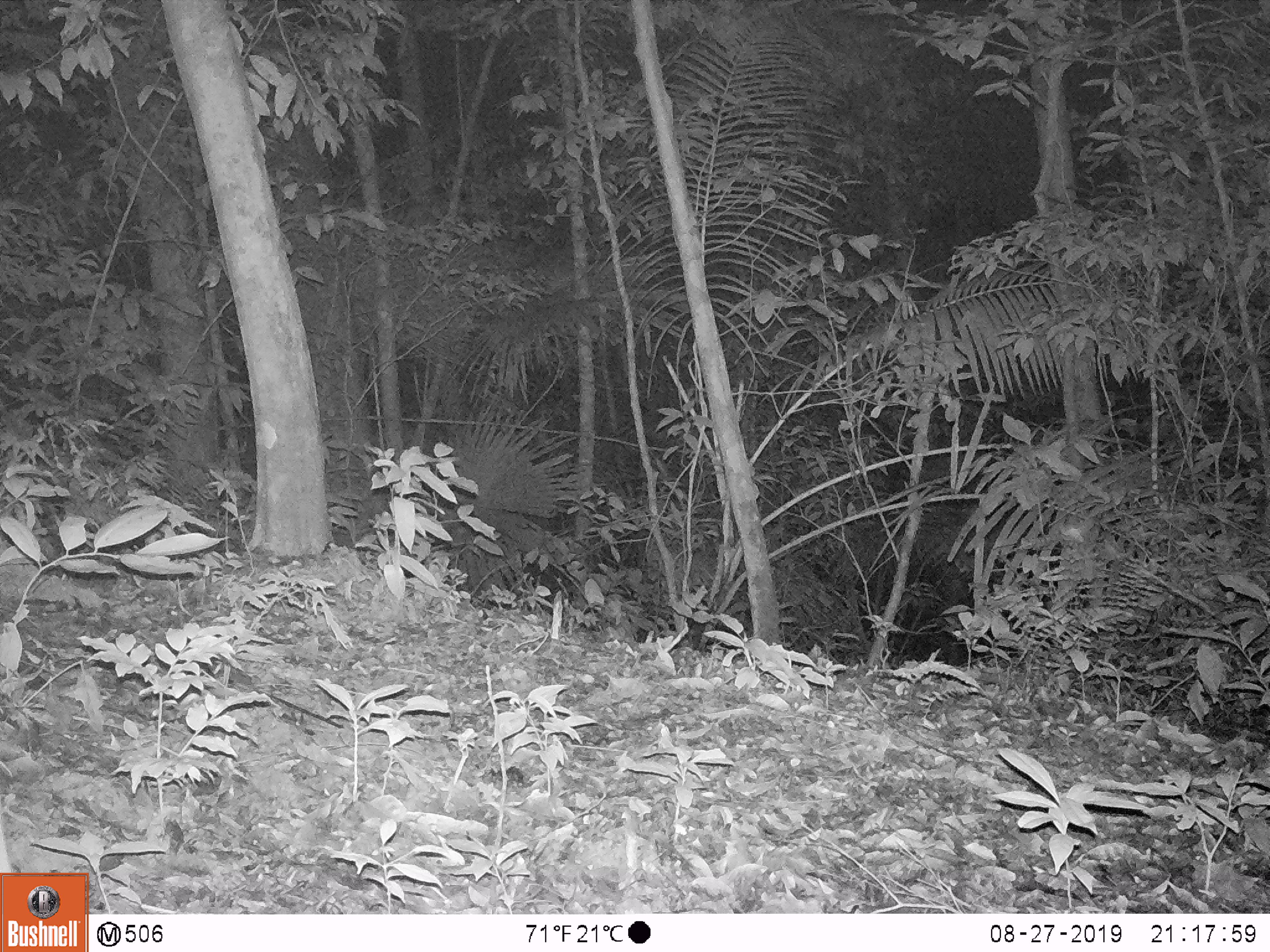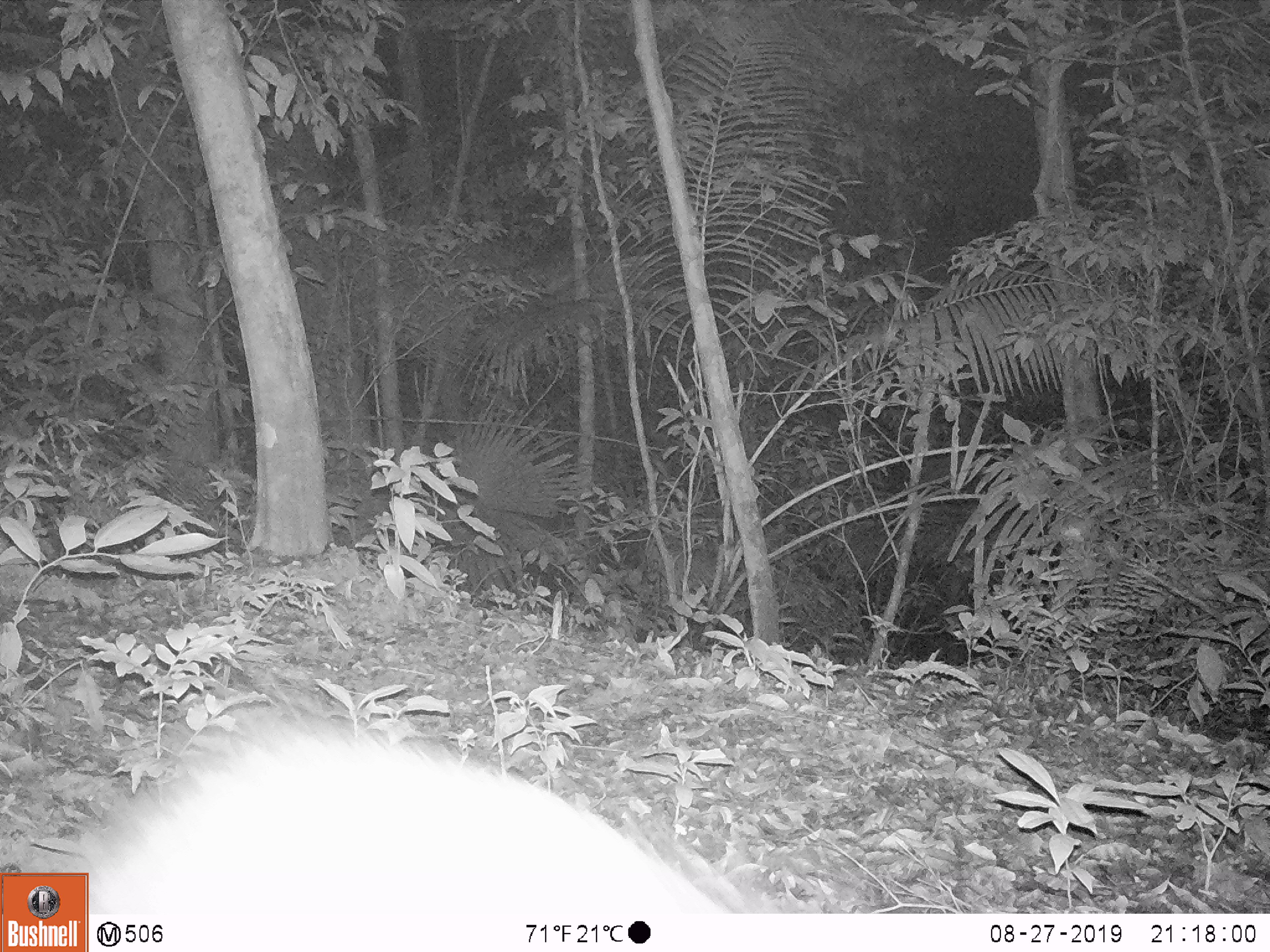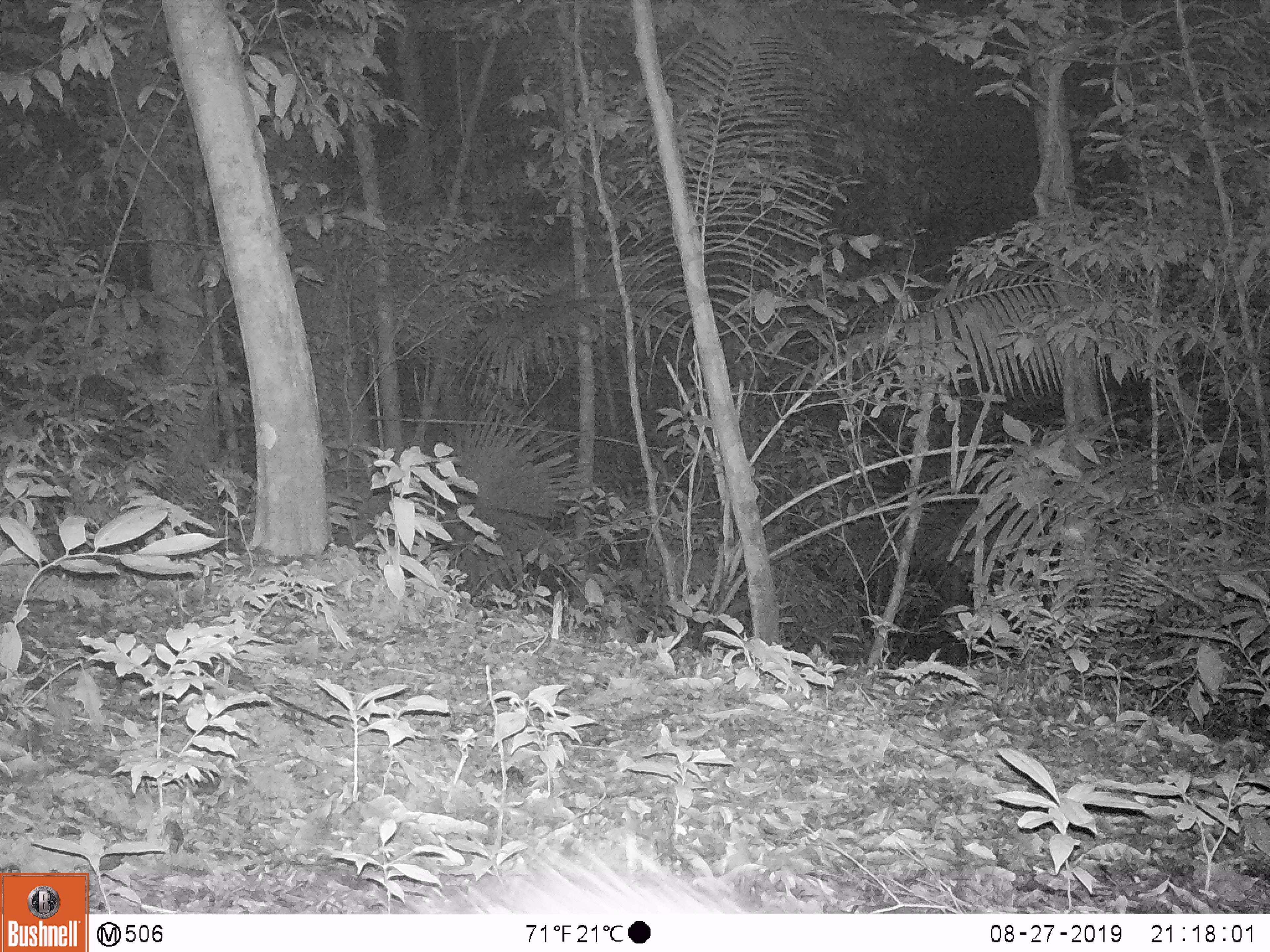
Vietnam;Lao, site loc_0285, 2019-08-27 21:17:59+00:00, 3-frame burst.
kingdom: Animalia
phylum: Chordata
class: Mammalia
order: Artiodactyla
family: Suidae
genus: Sus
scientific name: Sus scrofa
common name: eurasian wild pig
Eurasian wild pig (Sus scrofa). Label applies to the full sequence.